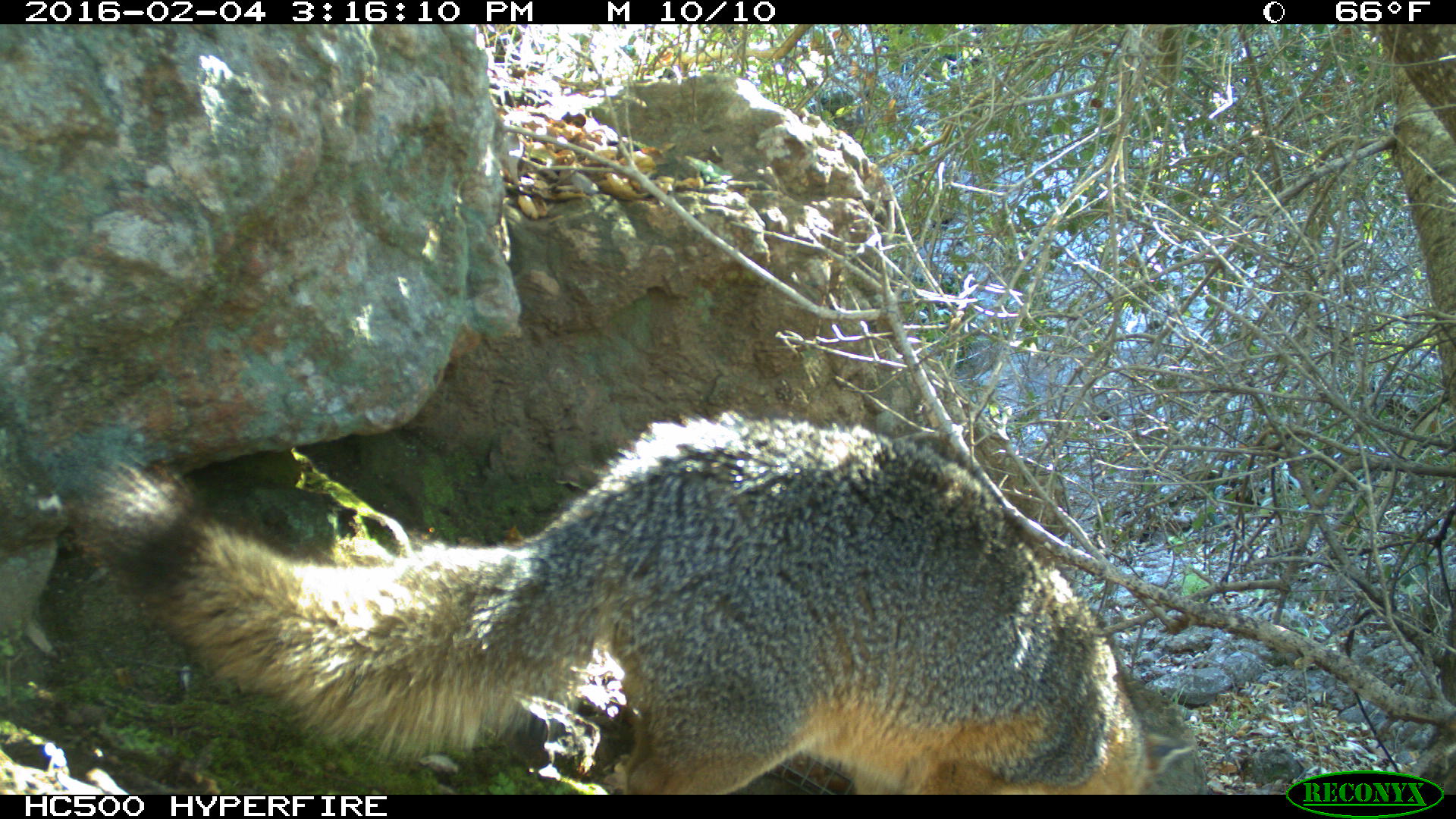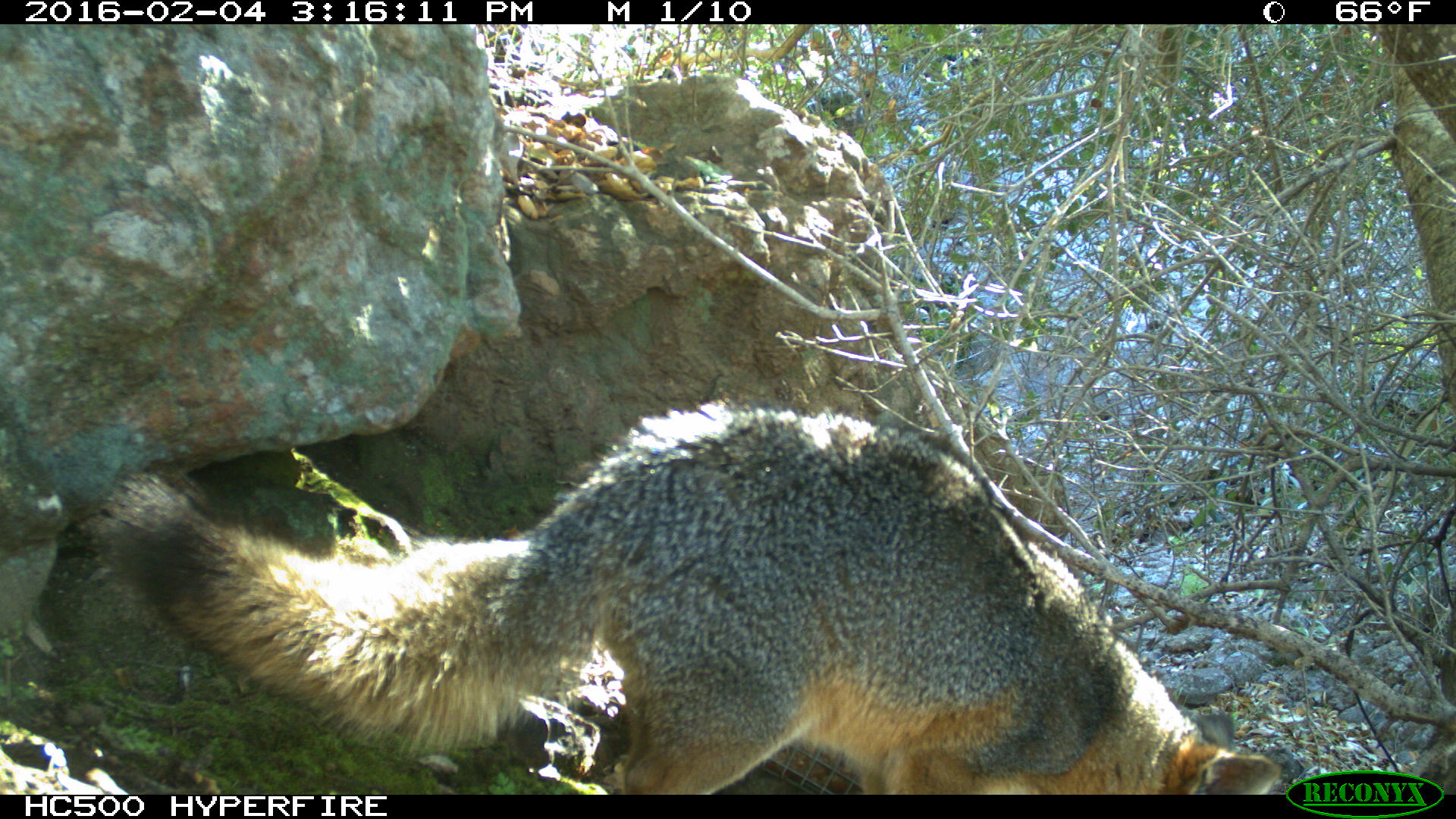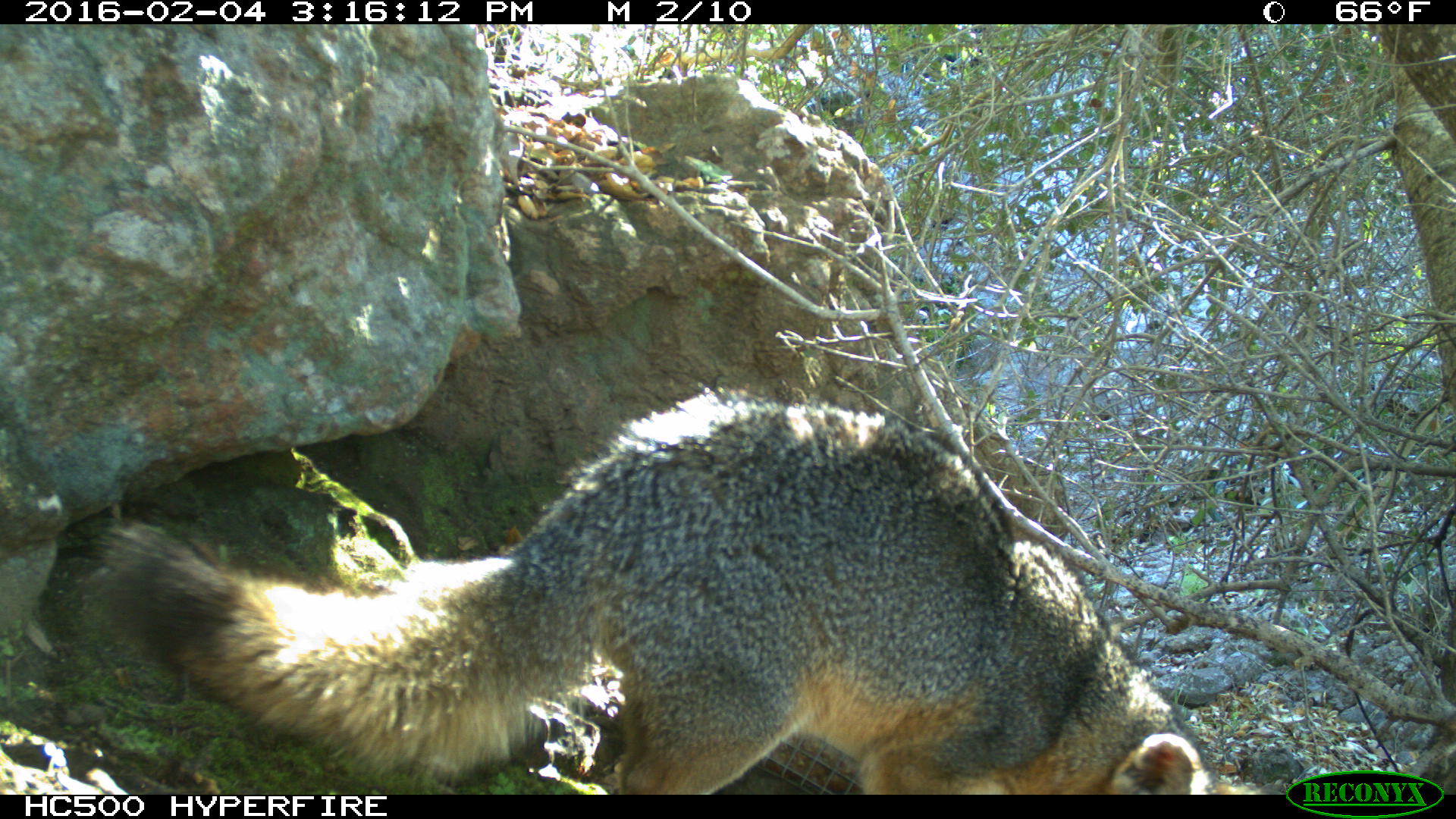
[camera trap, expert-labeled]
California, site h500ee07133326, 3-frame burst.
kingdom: Animalia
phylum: Chordata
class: Mammalia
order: Carnivora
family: Canidae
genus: Urocyon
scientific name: Urocyon littoralis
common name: island fox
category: fox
Fox (island fox) (Urocyon littoralis).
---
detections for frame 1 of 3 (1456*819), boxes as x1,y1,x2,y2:
fox: 90,408,1189,794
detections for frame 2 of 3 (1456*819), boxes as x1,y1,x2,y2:
fox: 74,396,1280,794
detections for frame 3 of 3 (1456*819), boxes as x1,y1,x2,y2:
fox: 90,385,1283,794